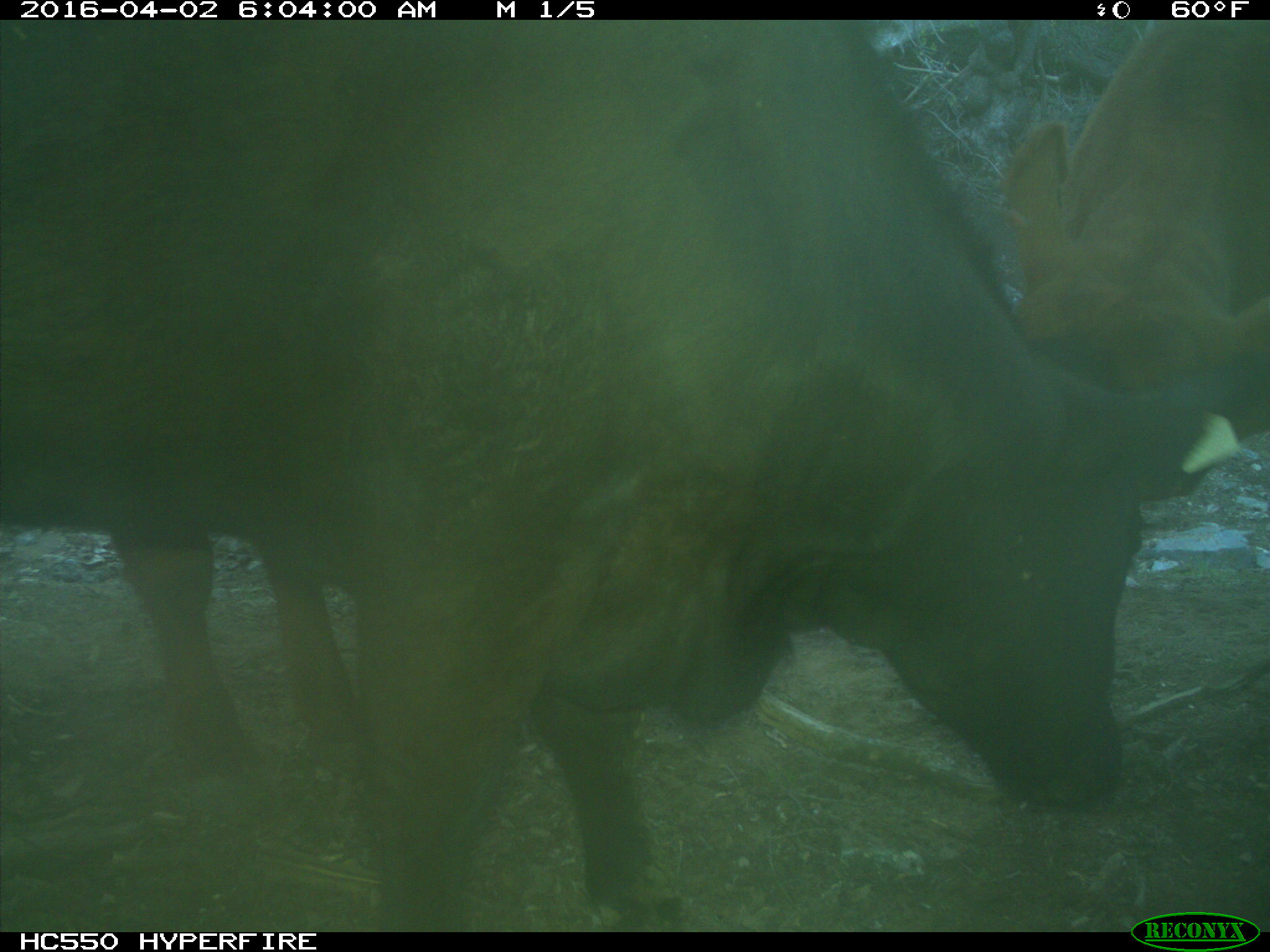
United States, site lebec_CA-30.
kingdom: Animalia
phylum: Chordata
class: Mammalia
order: Artiodactyla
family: Bovidae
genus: Bos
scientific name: Bos taurus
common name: domestic cow